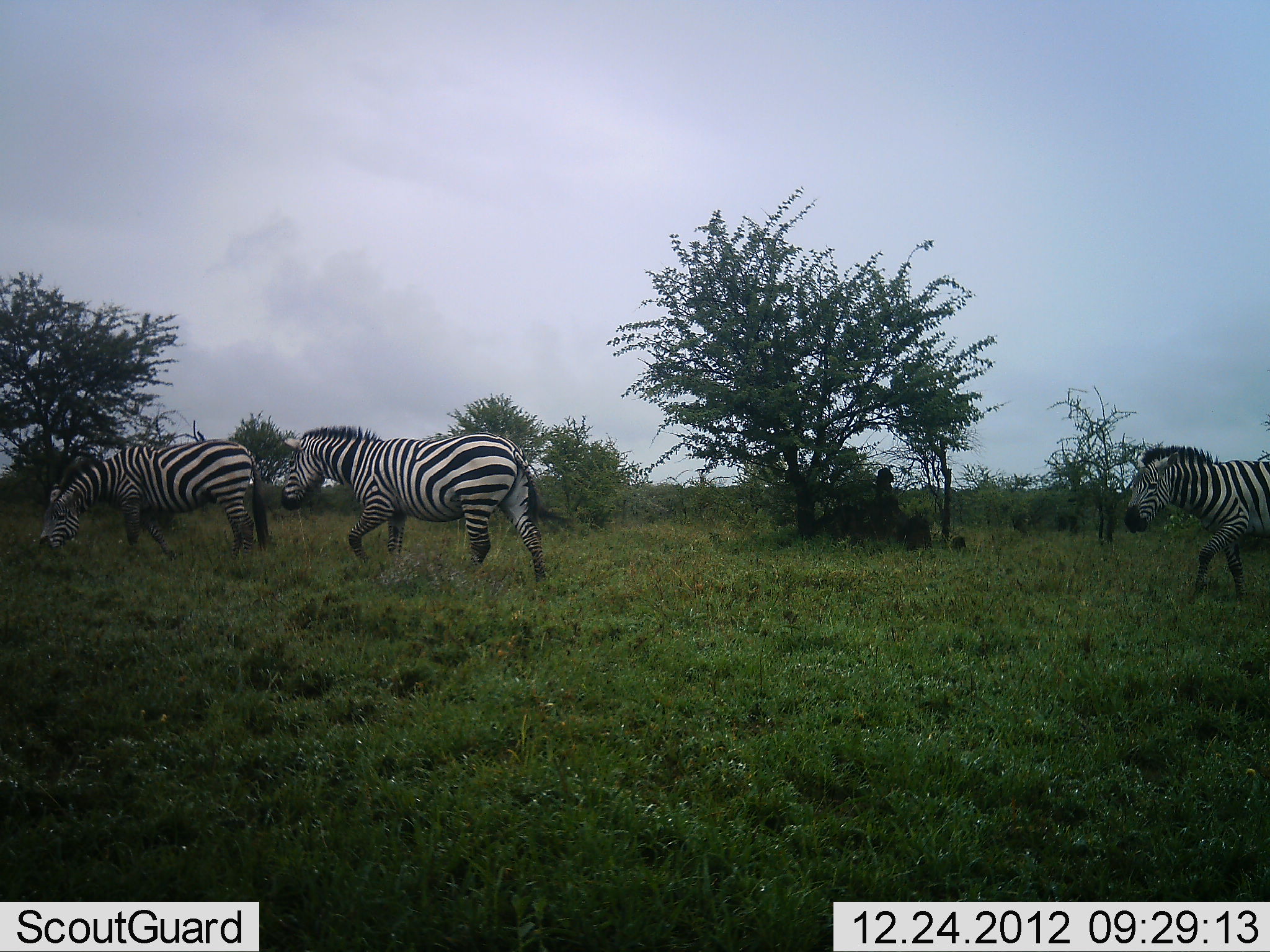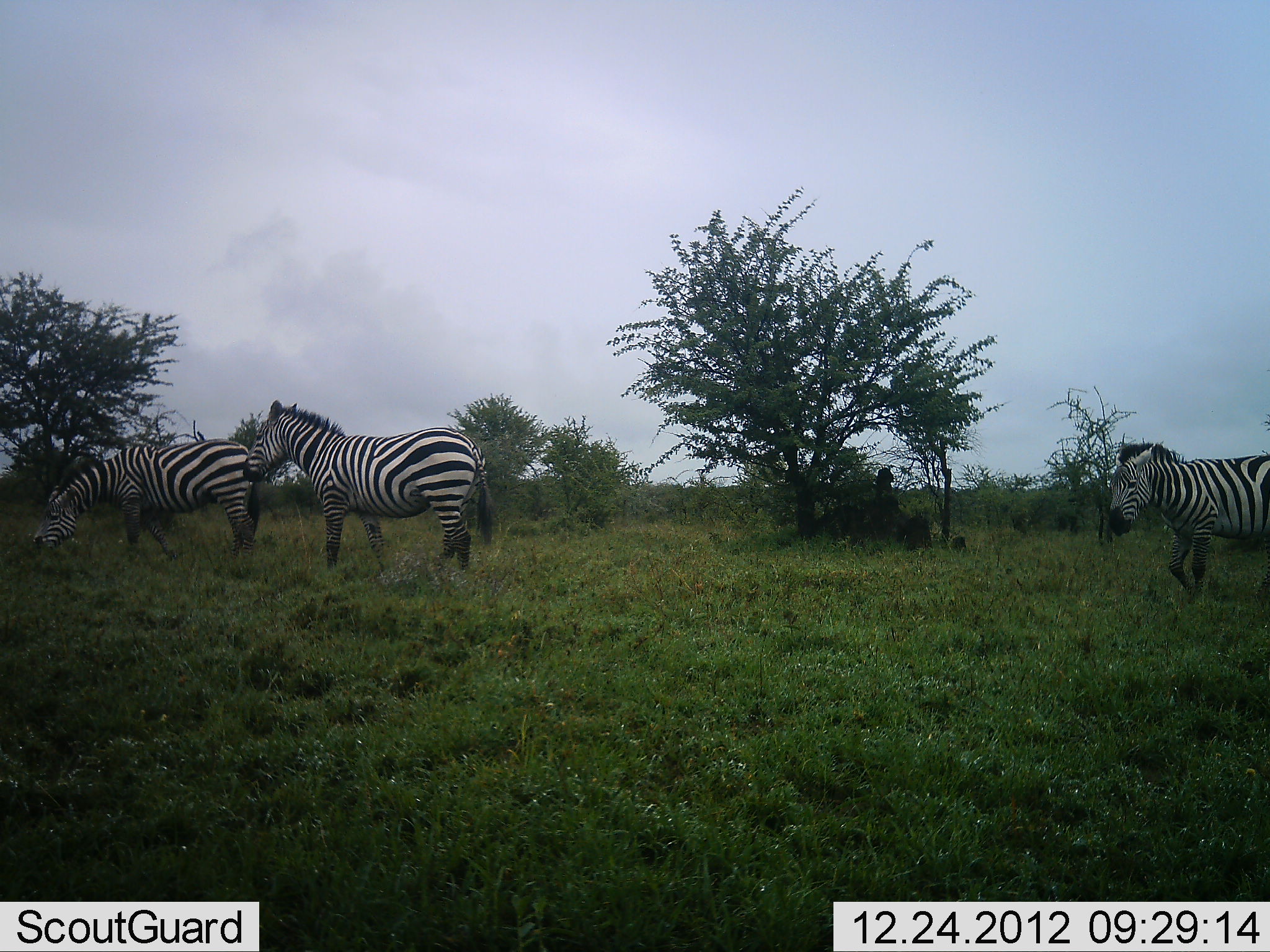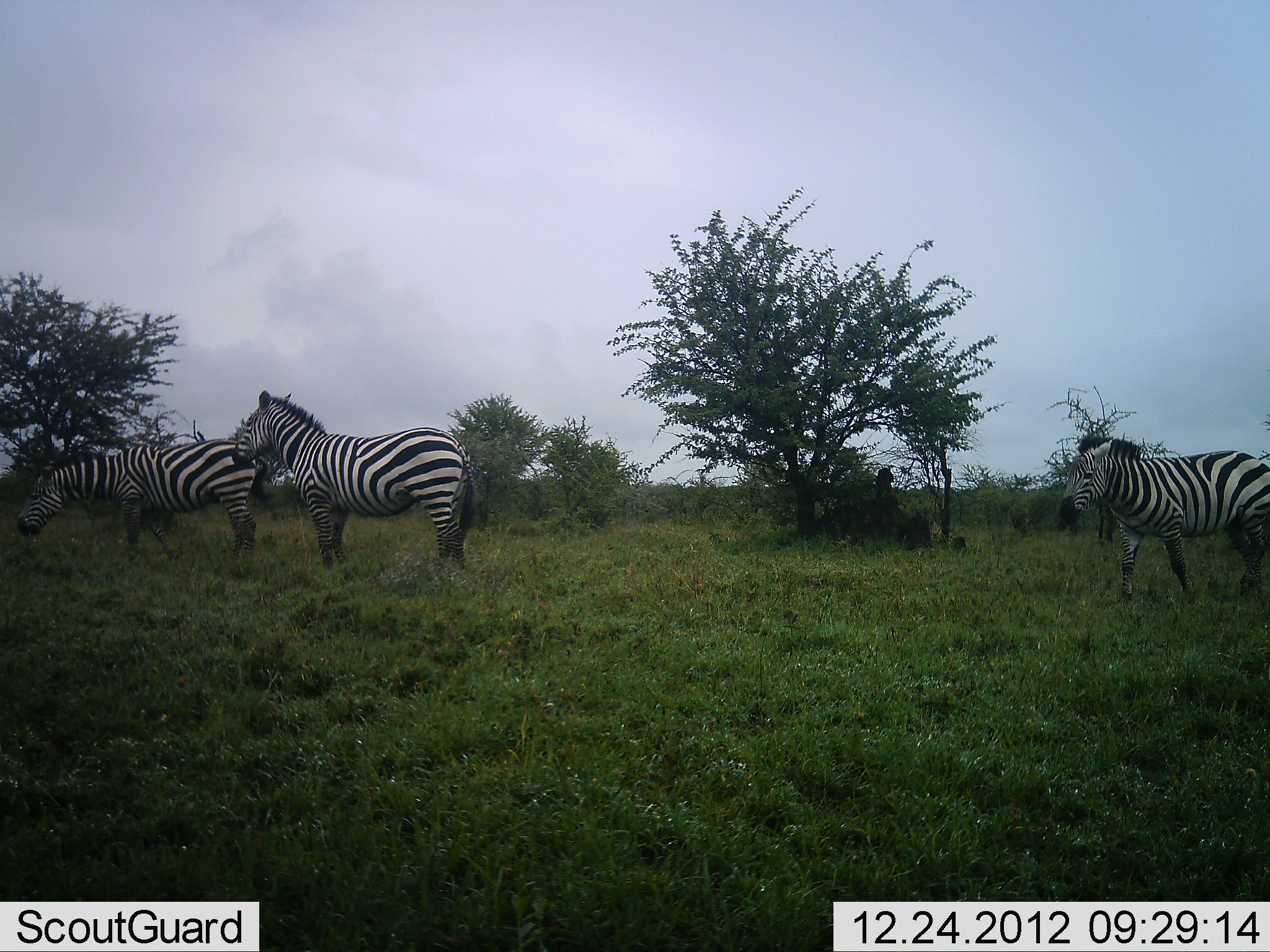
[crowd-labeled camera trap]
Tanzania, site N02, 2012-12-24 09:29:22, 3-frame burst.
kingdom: Animalia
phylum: Chordata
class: Mammalia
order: Perissodactyla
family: Equidae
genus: Equus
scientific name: Equus quagga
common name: plains zebra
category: zebra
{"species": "zebra (plains zebra) (Equus quagga)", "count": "3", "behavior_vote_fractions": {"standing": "5%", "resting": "2%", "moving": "93%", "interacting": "2%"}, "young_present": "0%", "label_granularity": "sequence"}